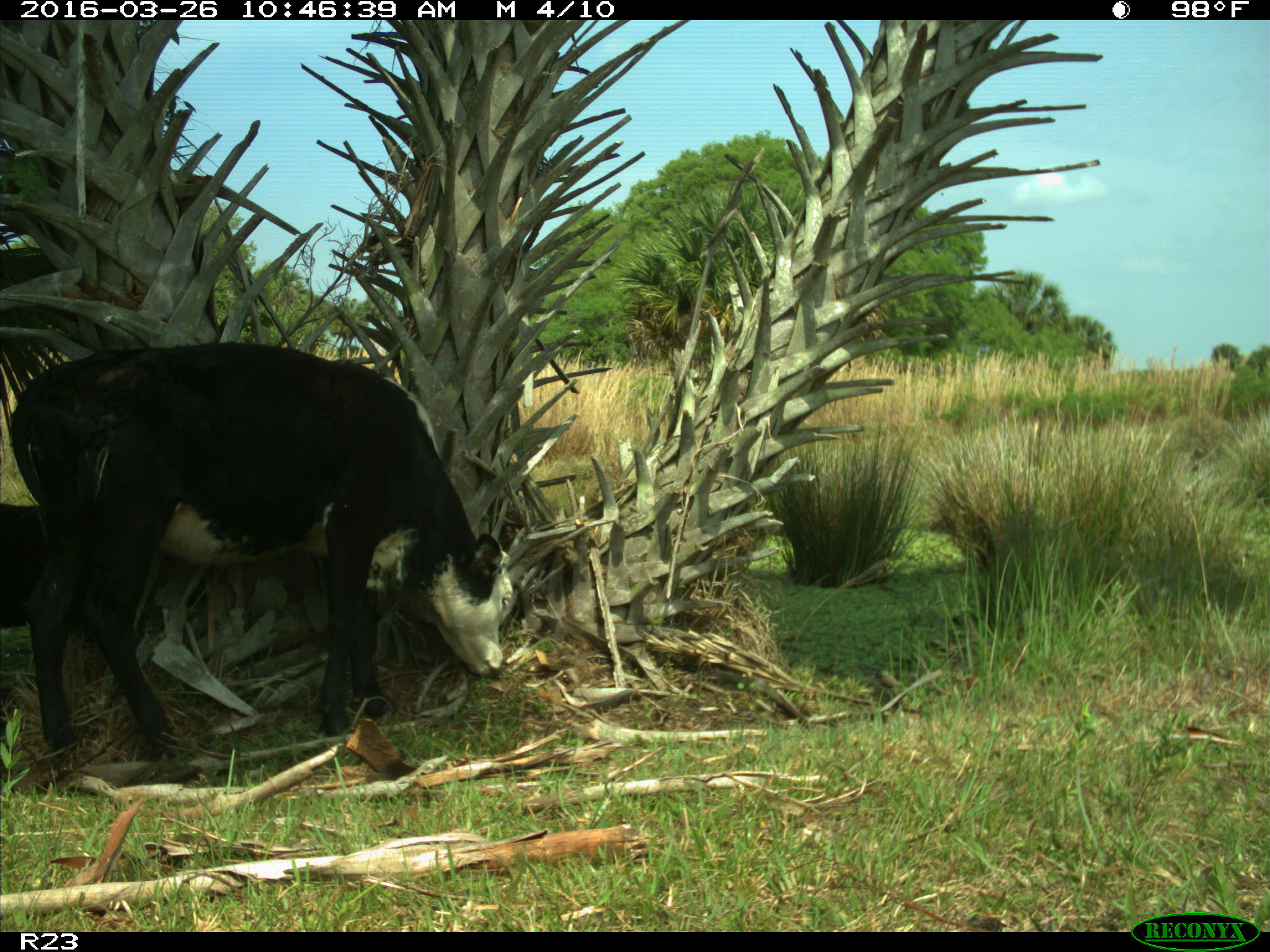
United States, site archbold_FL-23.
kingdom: Animalia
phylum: Chordata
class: Mammalia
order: Artiodactyla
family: Bovidae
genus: Bos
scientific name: Bos taurus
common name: domestic cow